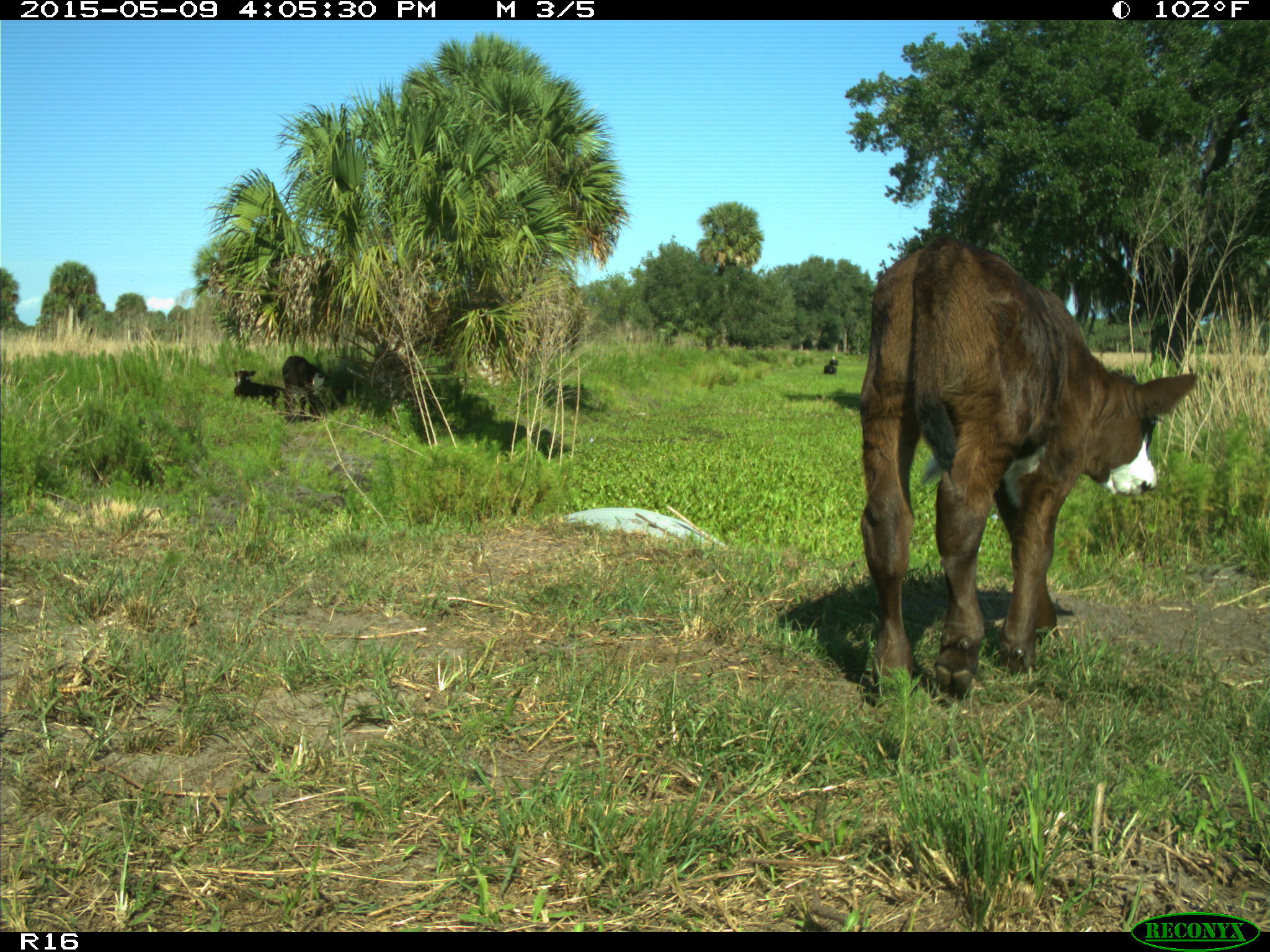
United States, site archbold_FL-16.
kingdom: Animalia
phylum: Chordata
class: Mammalia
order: Artiodactyla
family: Bovidae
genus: Bos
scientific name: Bos taurus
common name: domestic cow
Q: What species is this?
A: Bos taurus (domestic cow).